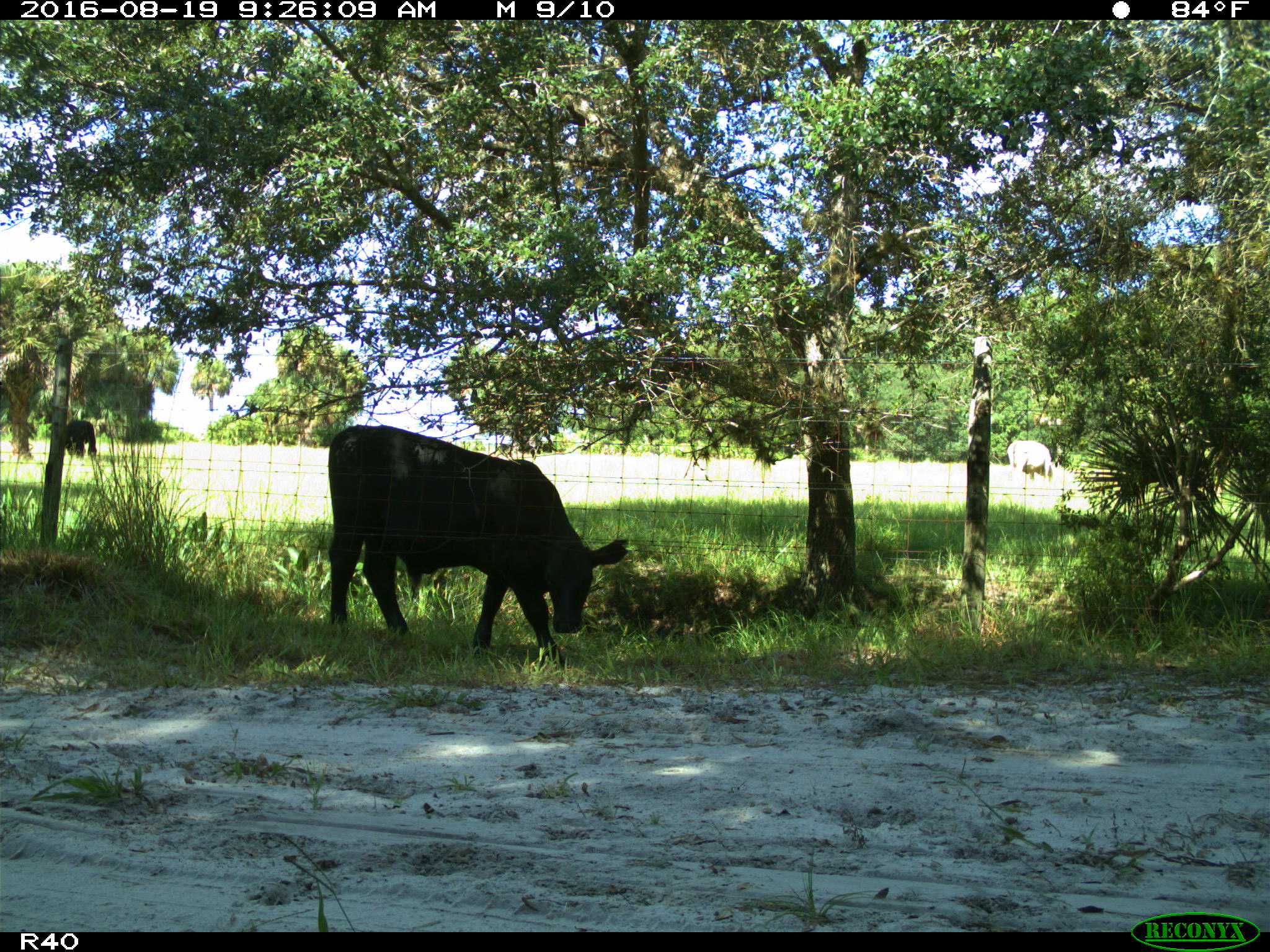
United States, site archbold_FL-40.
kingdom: Animalia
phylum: Chordata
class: Mammalia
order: Artiodactyla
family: Bovidae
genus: Bos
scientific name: Bos taurus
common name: domestic cow